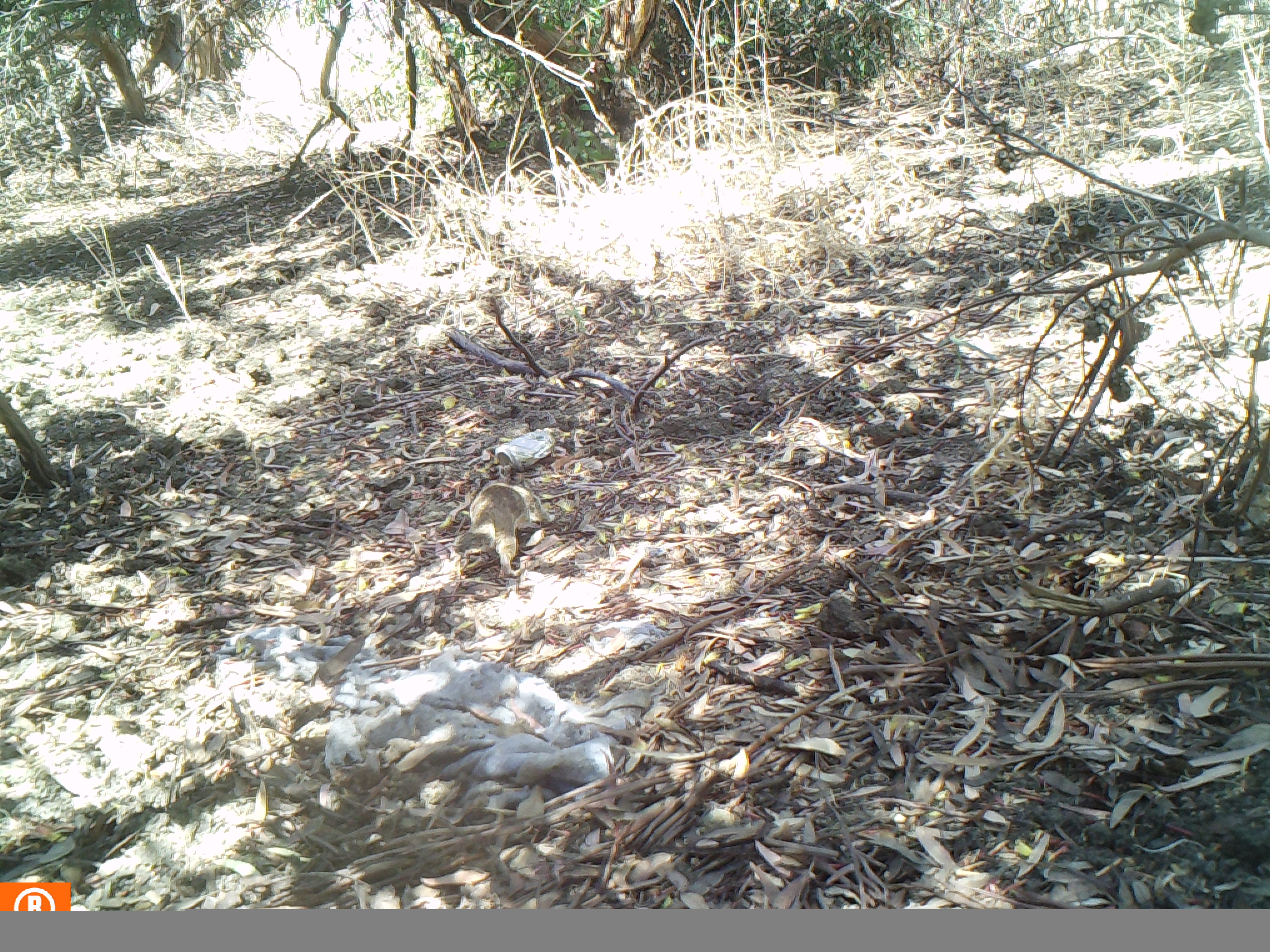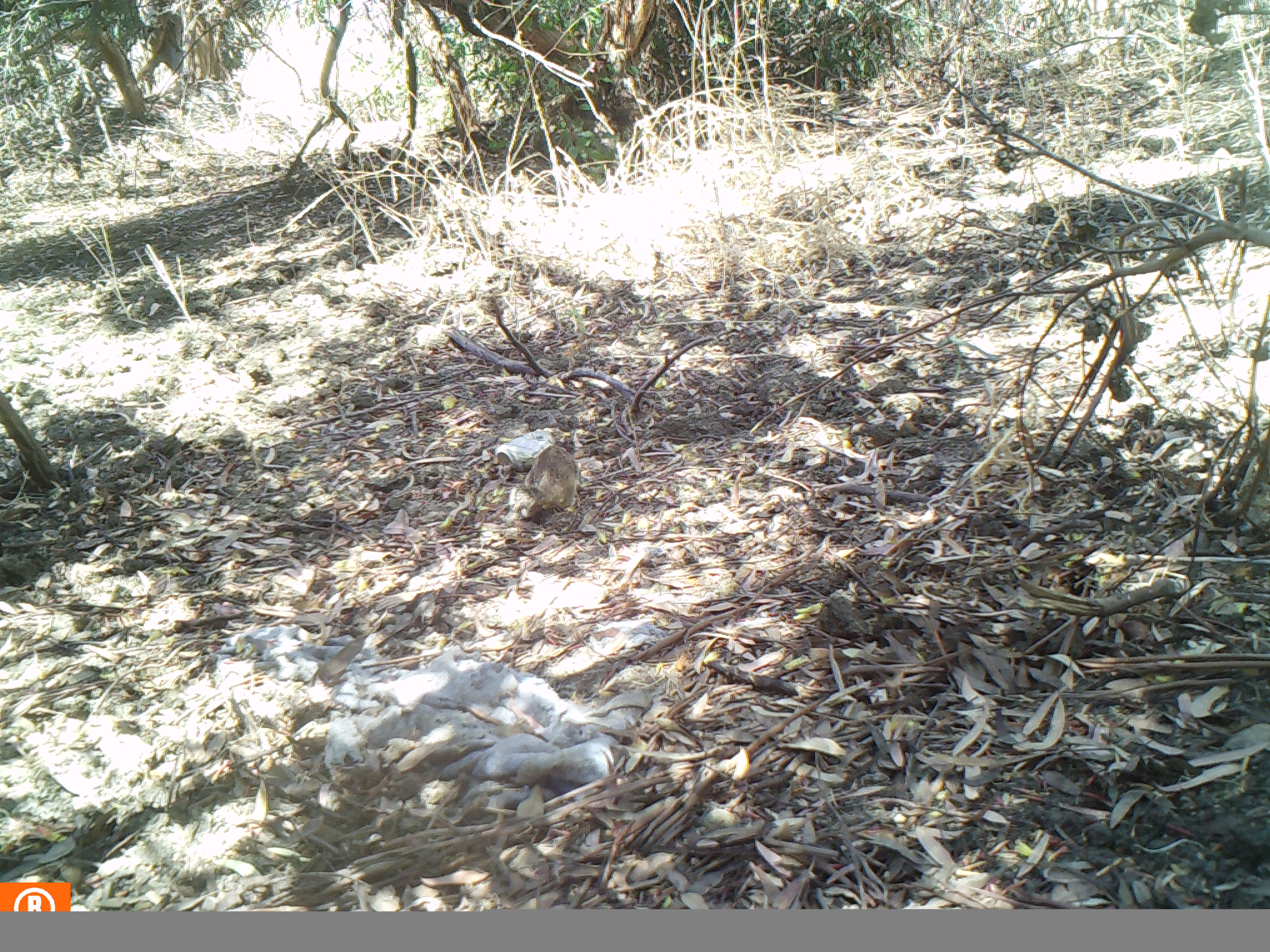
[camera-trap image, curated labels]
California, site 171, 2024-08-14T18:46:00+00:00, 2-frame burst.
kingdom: Animalia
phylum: Chordata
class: Mammalia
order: Rodentia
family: Sciuridae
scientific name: Sciuridae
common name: squirrel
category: unknown squirrel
Unknown squirrel (squirrel) (Sciuridae).